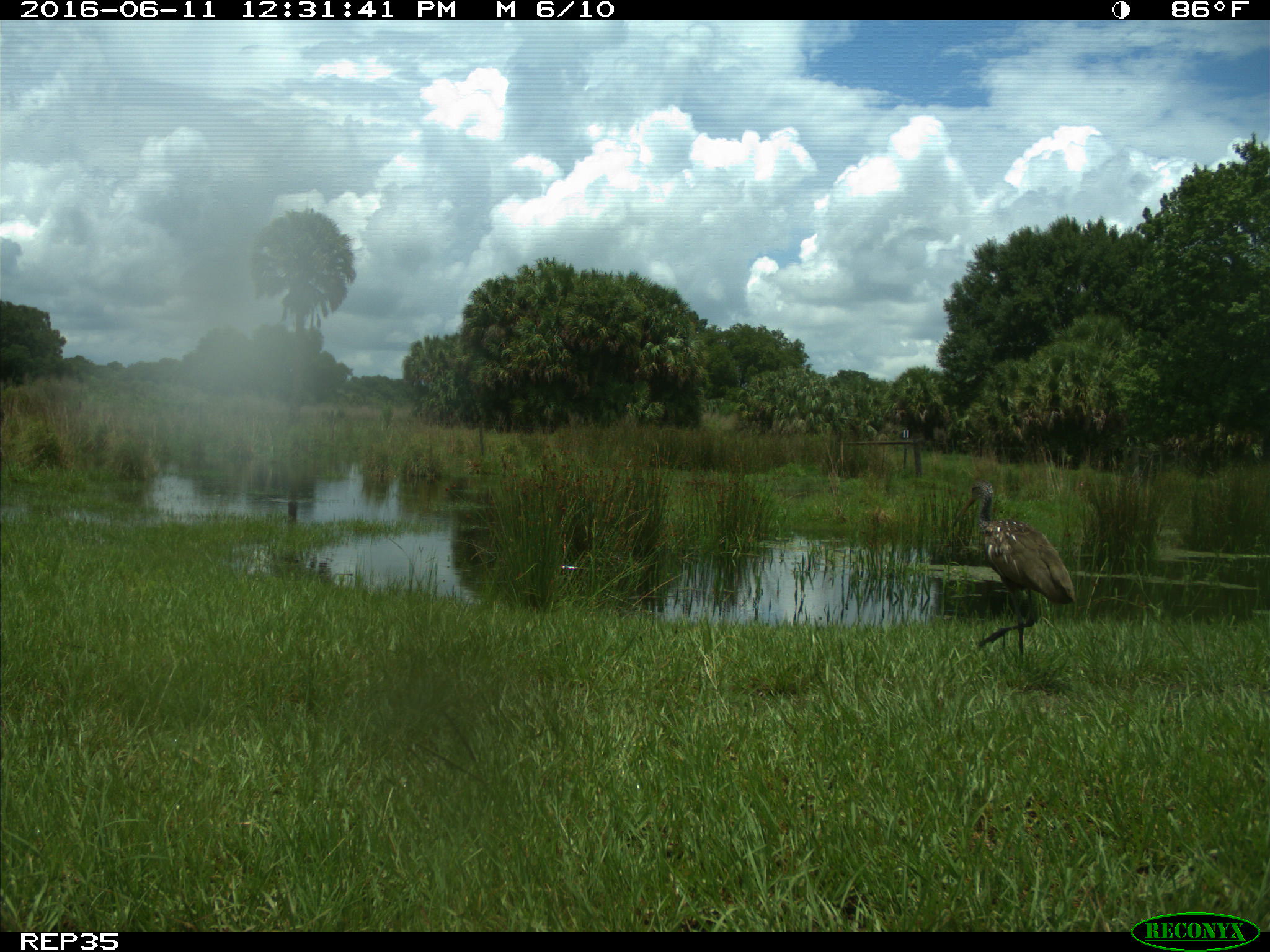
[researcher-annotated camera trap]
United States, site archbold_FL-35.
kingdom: Animalia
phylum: Chordata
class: Aves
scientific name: Aves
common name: birds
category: unidentified bird